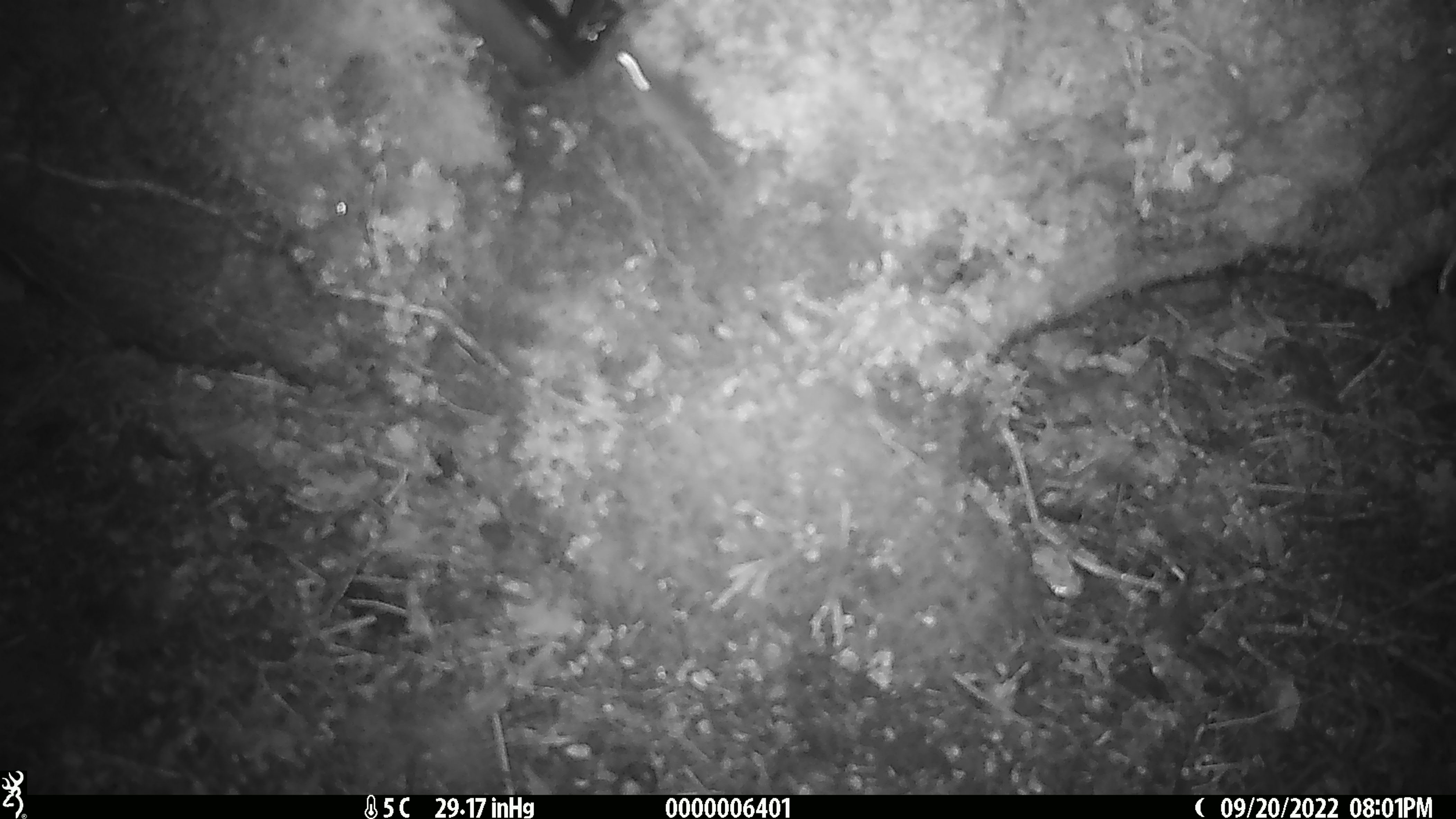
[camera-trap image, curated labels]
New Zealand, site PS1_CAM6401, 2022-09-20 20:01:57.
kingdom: Animalia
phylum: Chordata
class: Mammalia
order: Rodentia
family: Muridae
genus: Mus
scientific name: Mus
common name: mouse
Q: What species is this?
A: Mouse (Mus).